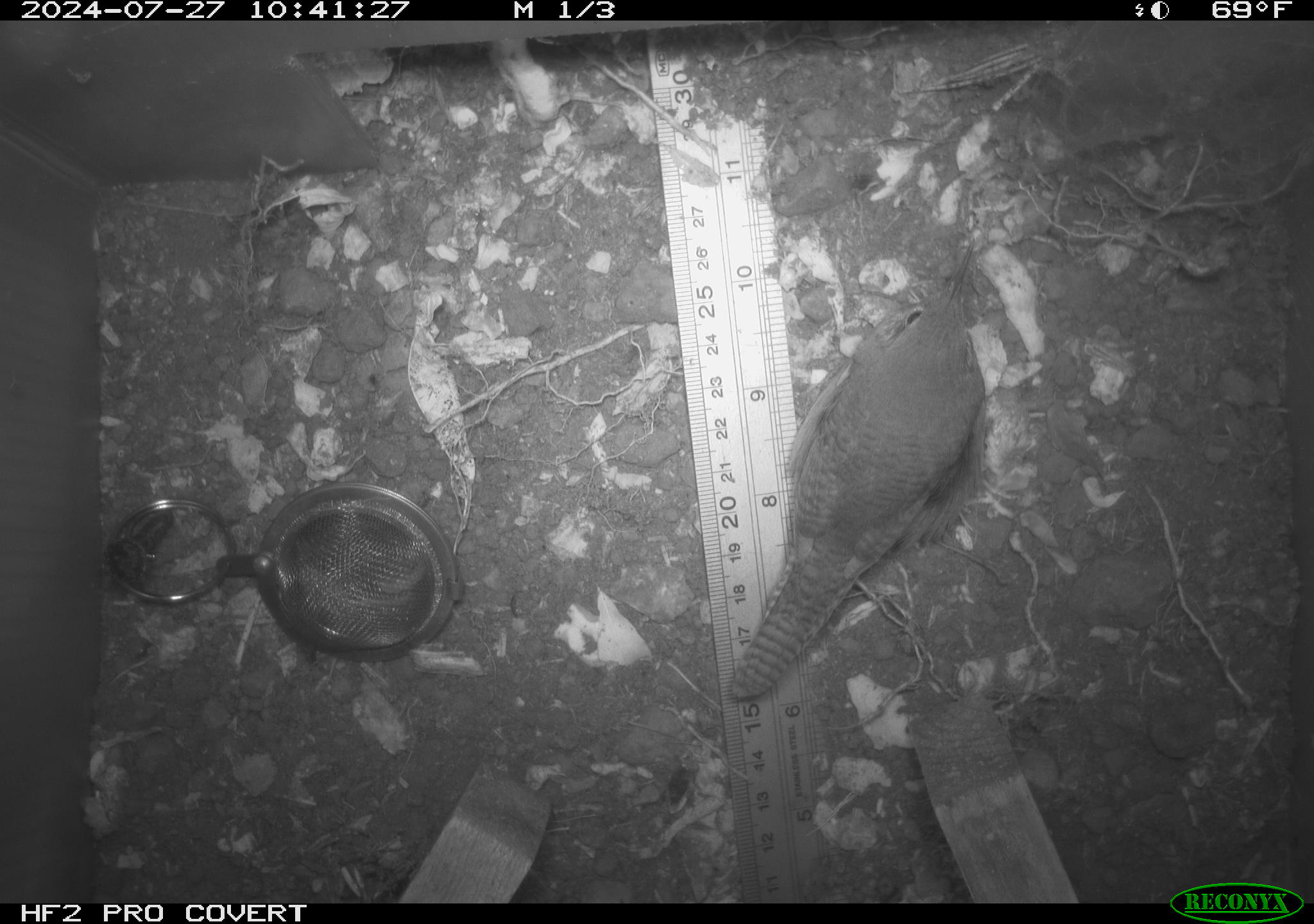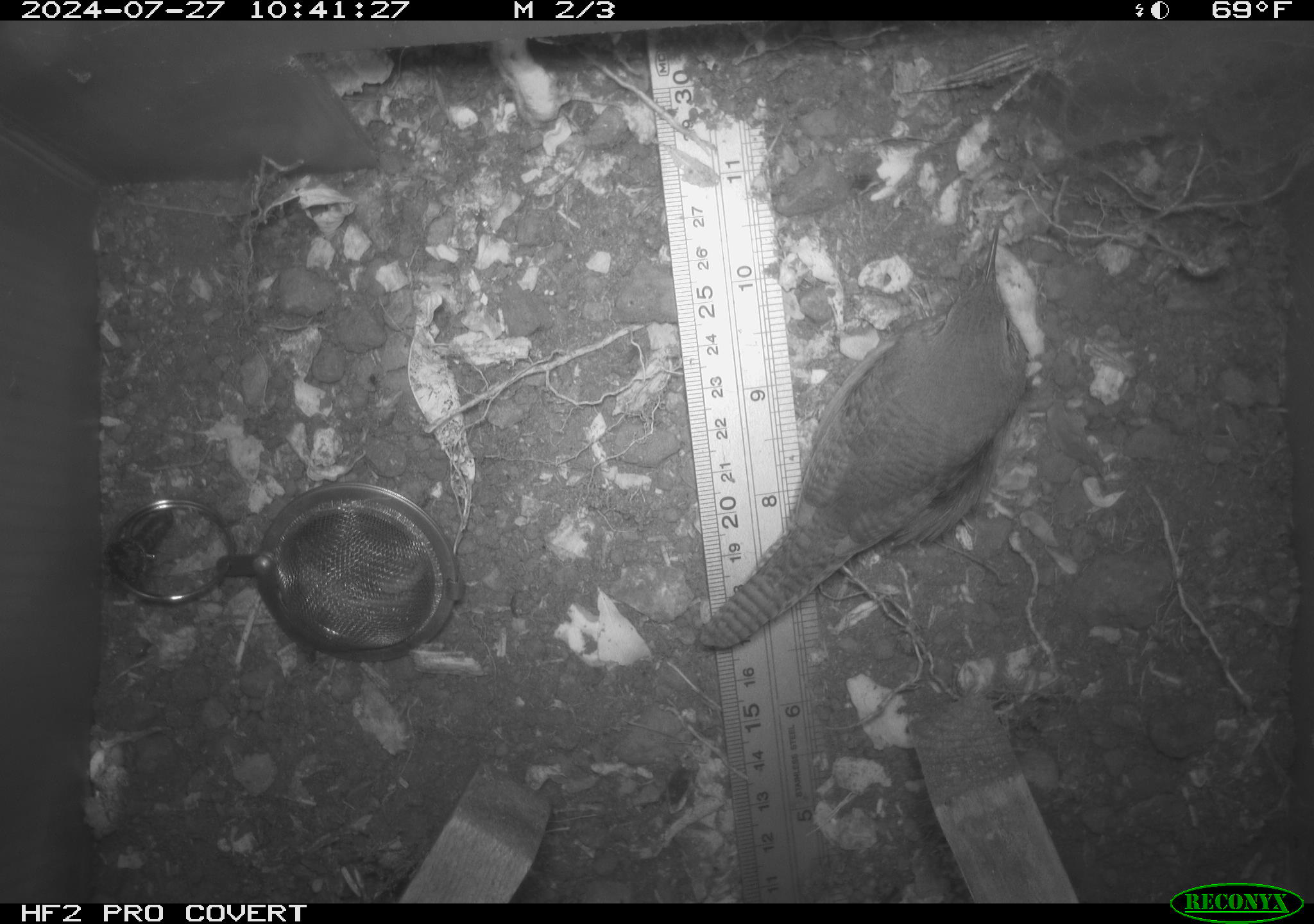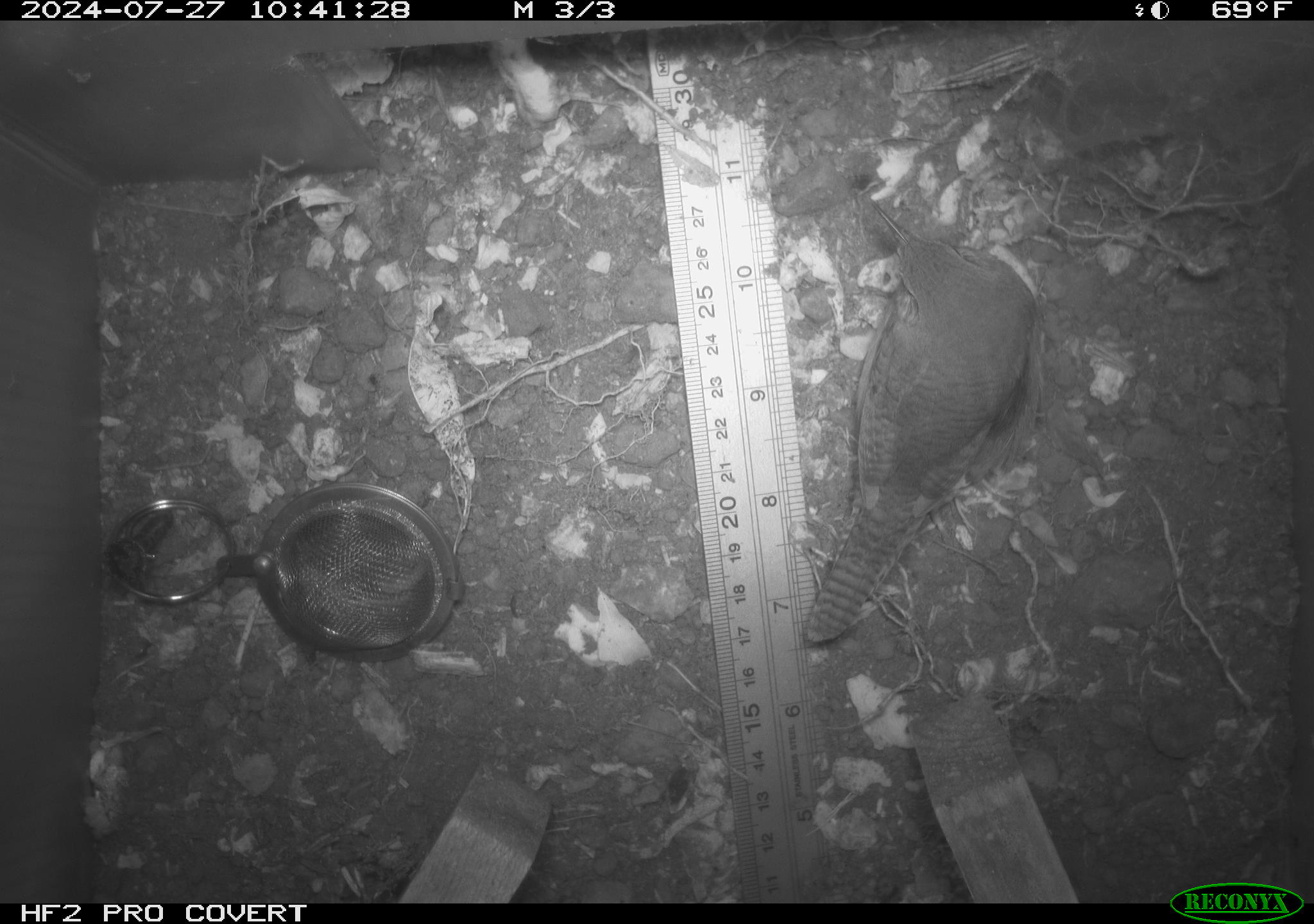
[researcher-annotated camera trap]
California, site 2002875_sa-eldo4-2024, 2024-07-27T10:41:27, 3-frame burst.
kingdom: Animalia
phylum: Chordata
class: Aves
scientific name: Aves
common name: bird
Bird (Aves).